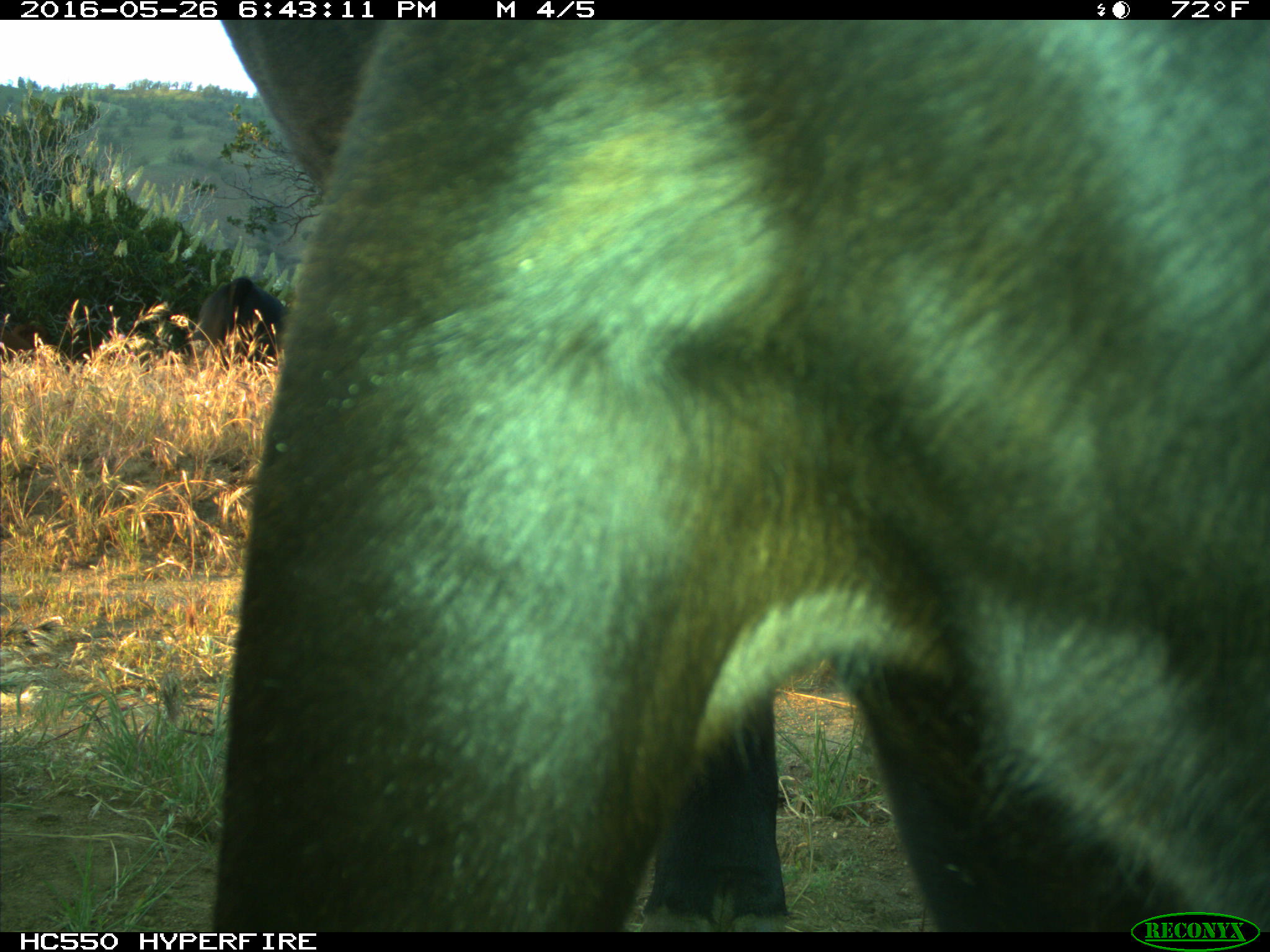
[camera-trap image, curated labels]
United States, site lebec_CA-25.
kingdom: Animalia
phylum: Chordata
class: Mammalia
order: Artiodactyla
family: Bovidae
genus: Bos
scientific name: Bos taurus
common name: domestic cow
Bos taurus (domestic cow).